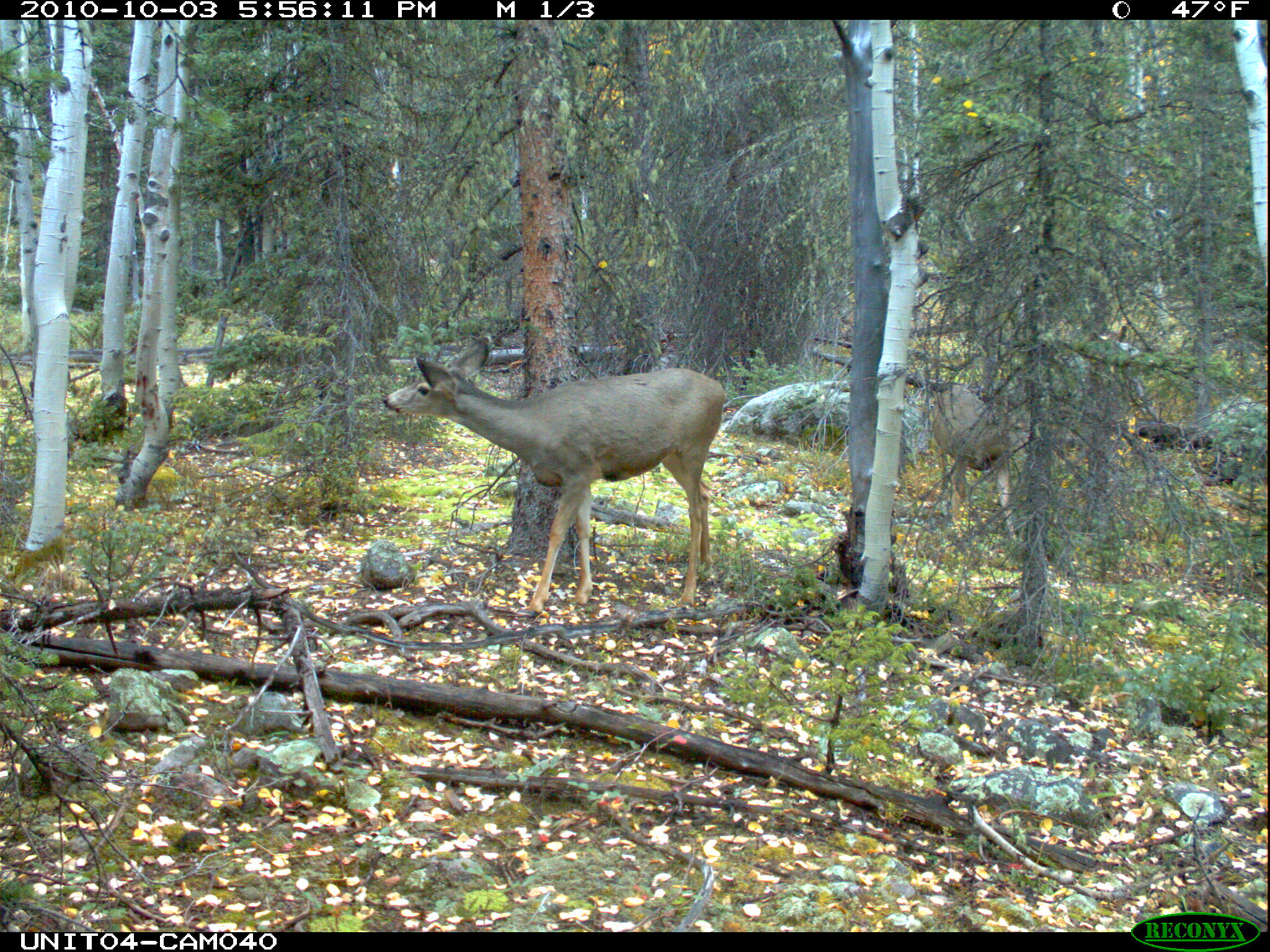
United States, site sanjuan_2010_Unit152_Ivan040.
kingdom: Animalia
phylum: Chordata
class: Mammalia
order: Artiodactyla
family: Cervidae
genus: Odocoileus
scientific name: Odocoileus hemionus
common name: mule deer